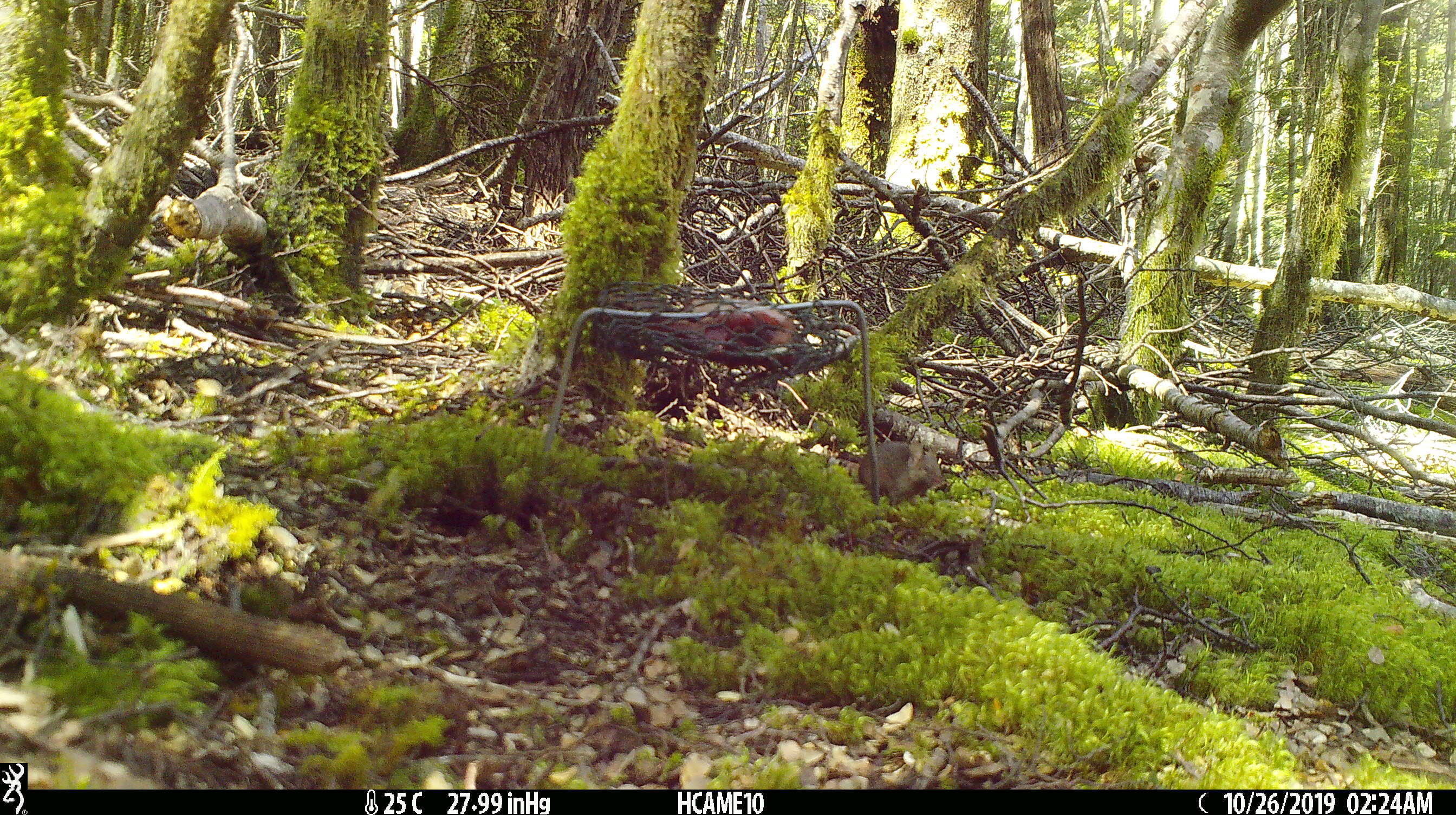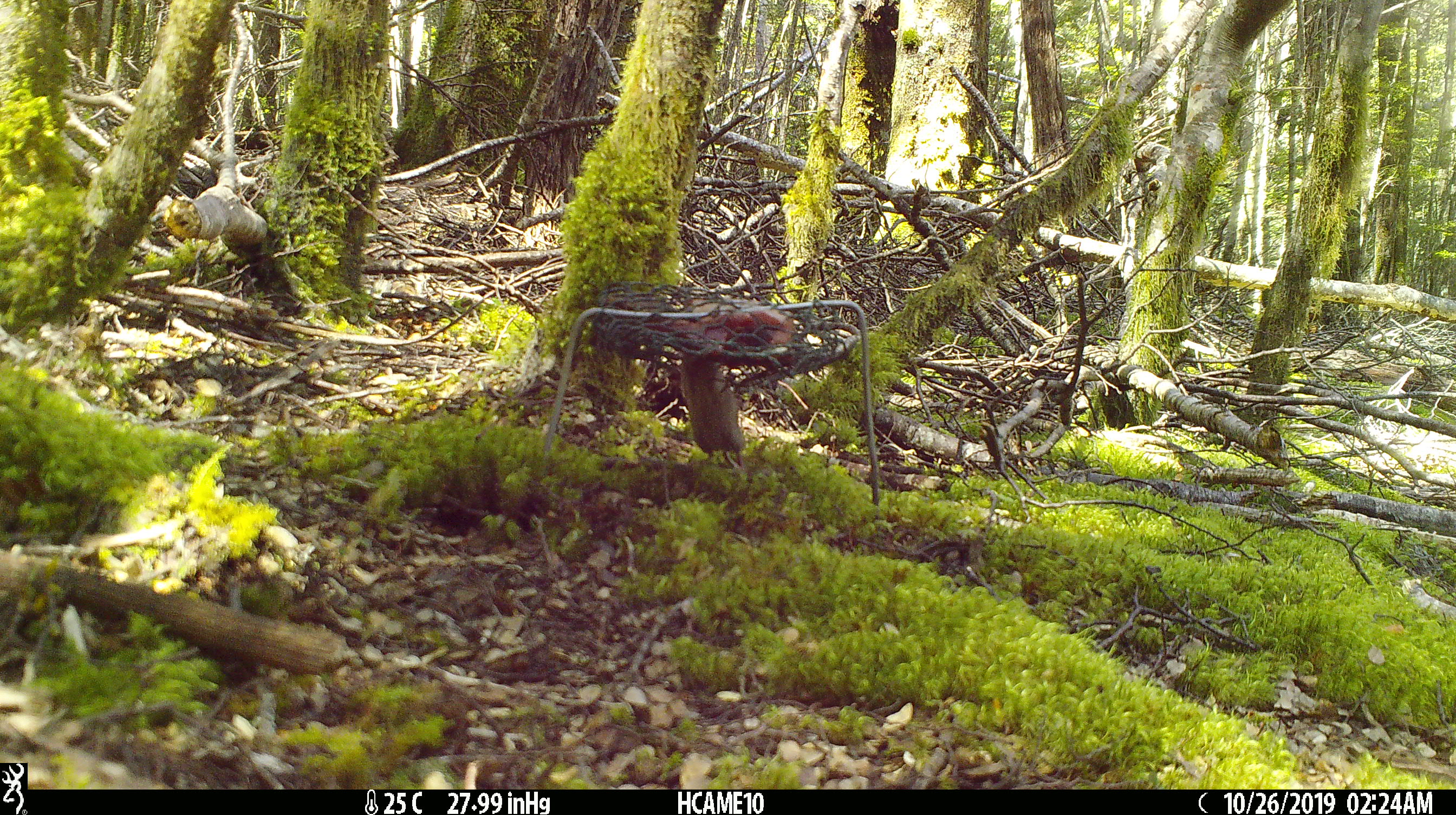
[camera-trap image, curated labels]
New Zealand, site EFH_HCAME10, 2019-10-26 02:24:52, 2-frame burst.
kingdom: Animalia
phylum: Chordata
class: Mammalia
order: Rodentia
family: Muridae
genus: Mus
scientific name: Mus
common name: mouse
Mouse (Mus).